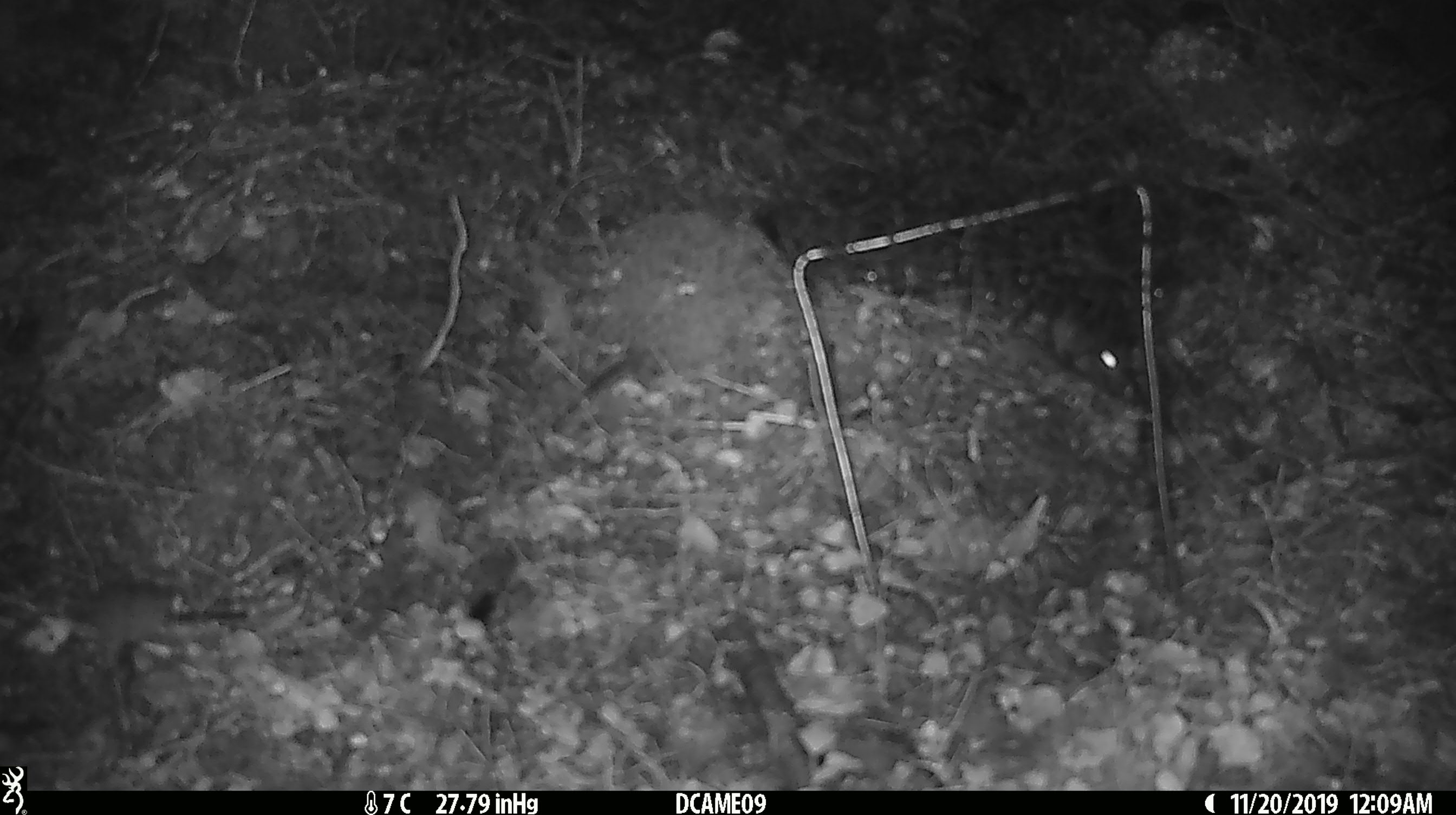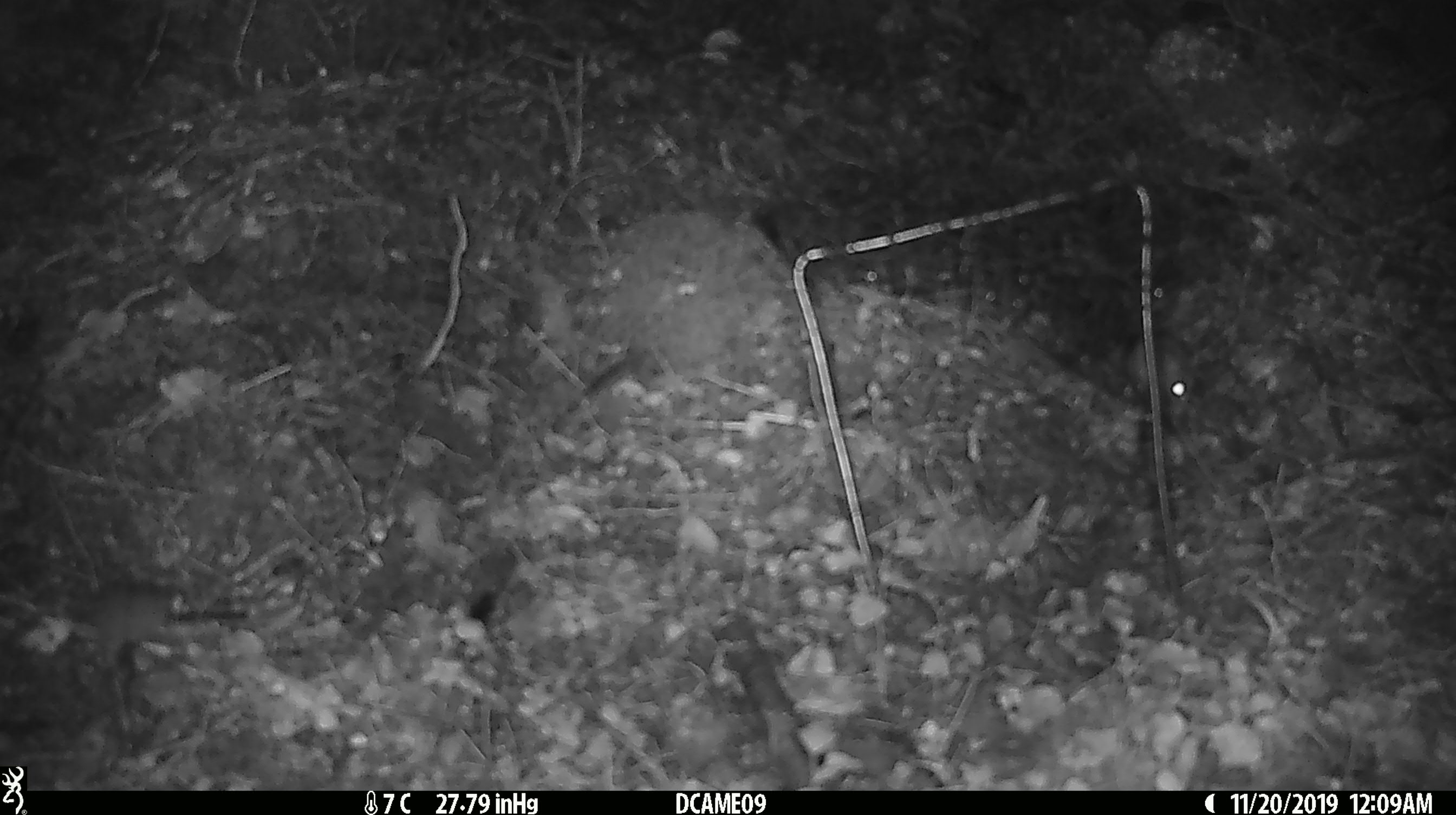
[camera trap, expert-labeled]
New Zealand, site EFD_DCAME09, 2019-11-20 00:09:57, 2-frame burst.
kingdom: Animalia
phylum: Chordata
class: Mammalia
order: Rodentia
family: Muridae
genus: Mus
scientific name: Mus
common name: mouse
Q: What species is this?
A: Mouse (Mus).